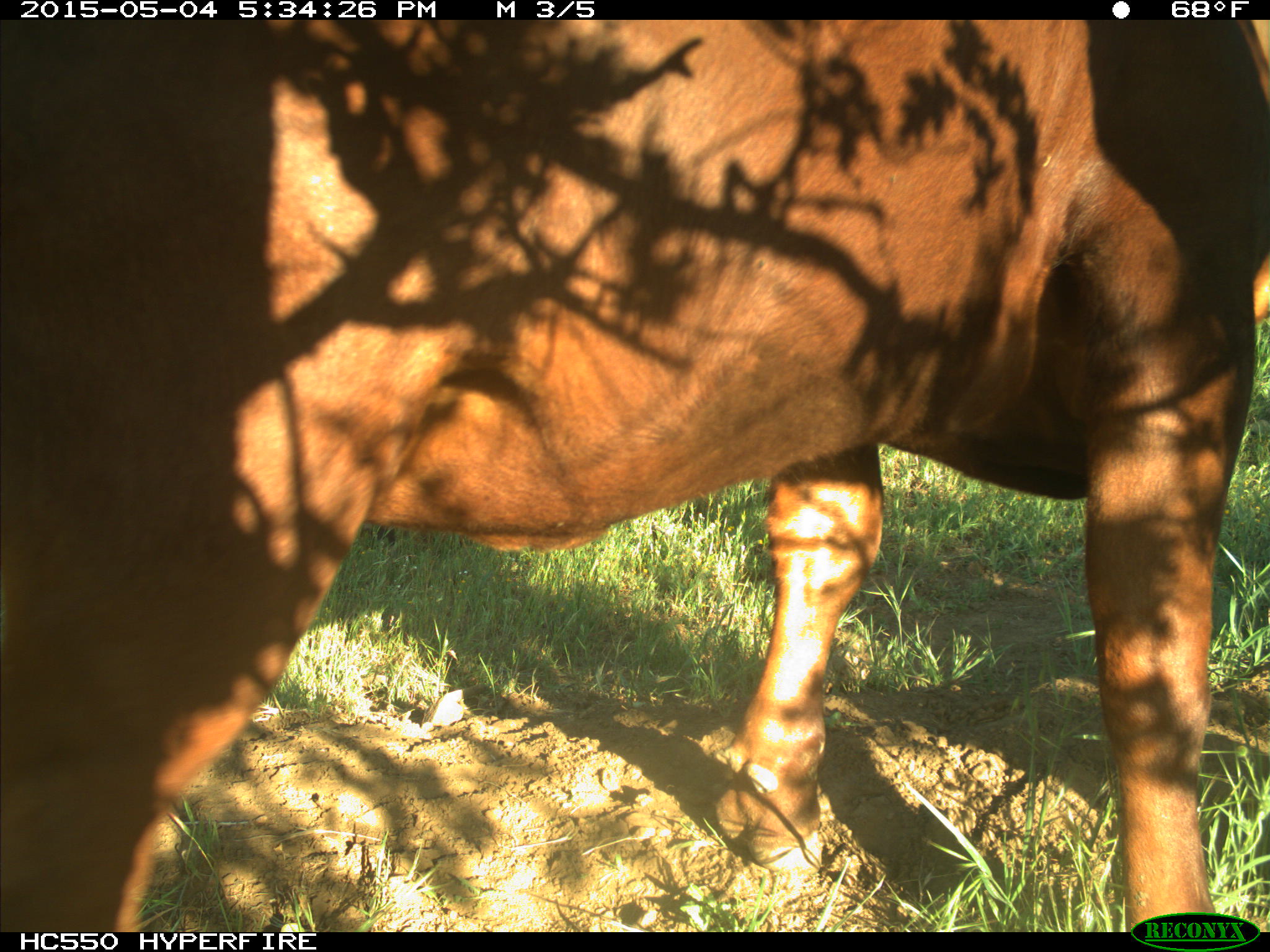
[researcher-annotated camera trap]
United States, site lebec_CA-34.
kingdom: Animalia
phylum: Chordata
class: Mammalia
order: Artiodactyla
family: Bovidae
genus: Bos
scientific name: Bos taurus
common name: domestic cow